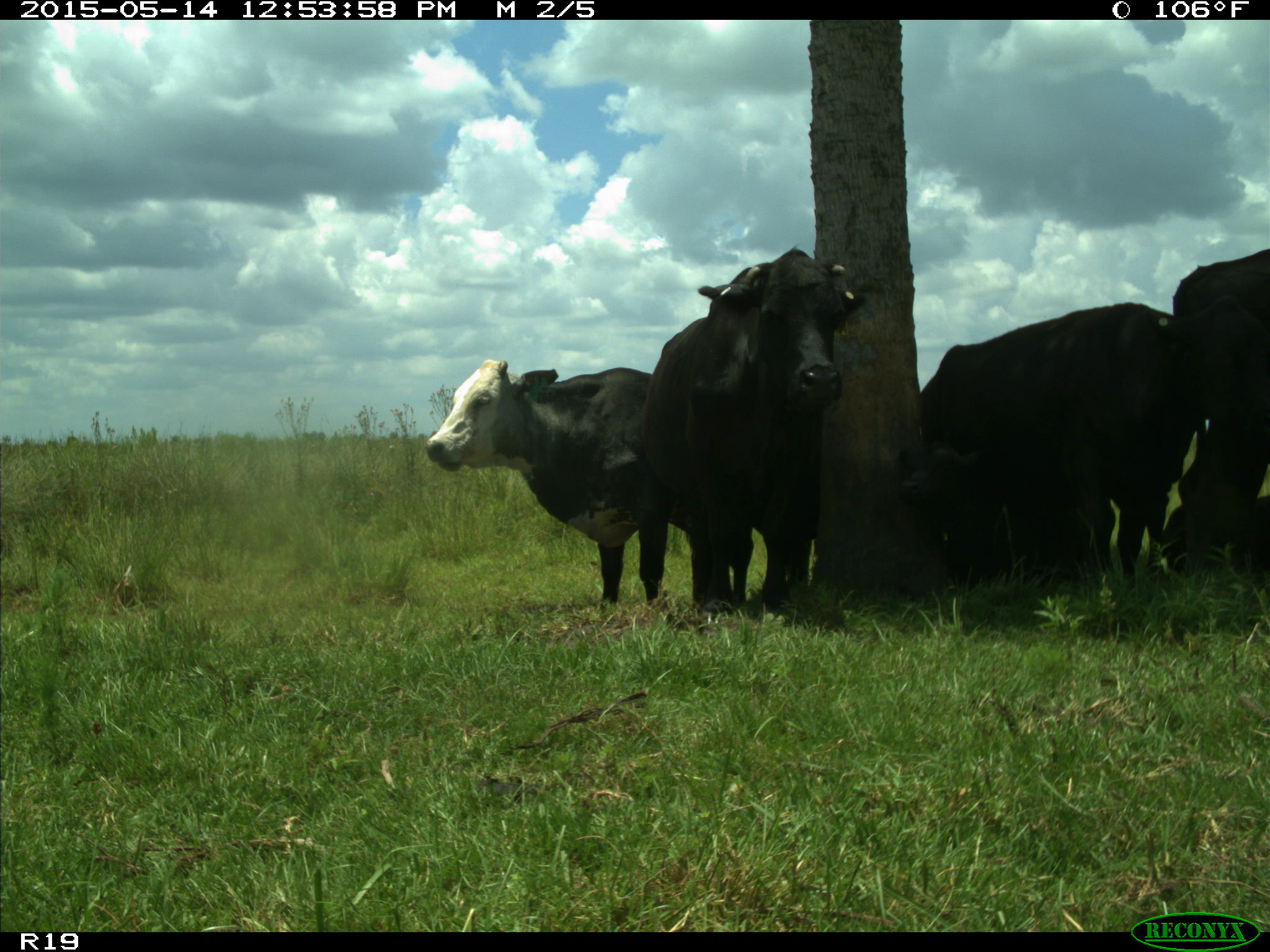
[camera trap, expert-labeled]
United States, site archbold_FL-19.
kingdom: Animalia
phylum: Chordata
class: Mammalia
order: Artiodactyla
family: Bovidae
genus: Bos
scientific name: Bos taurus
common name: domestic cow